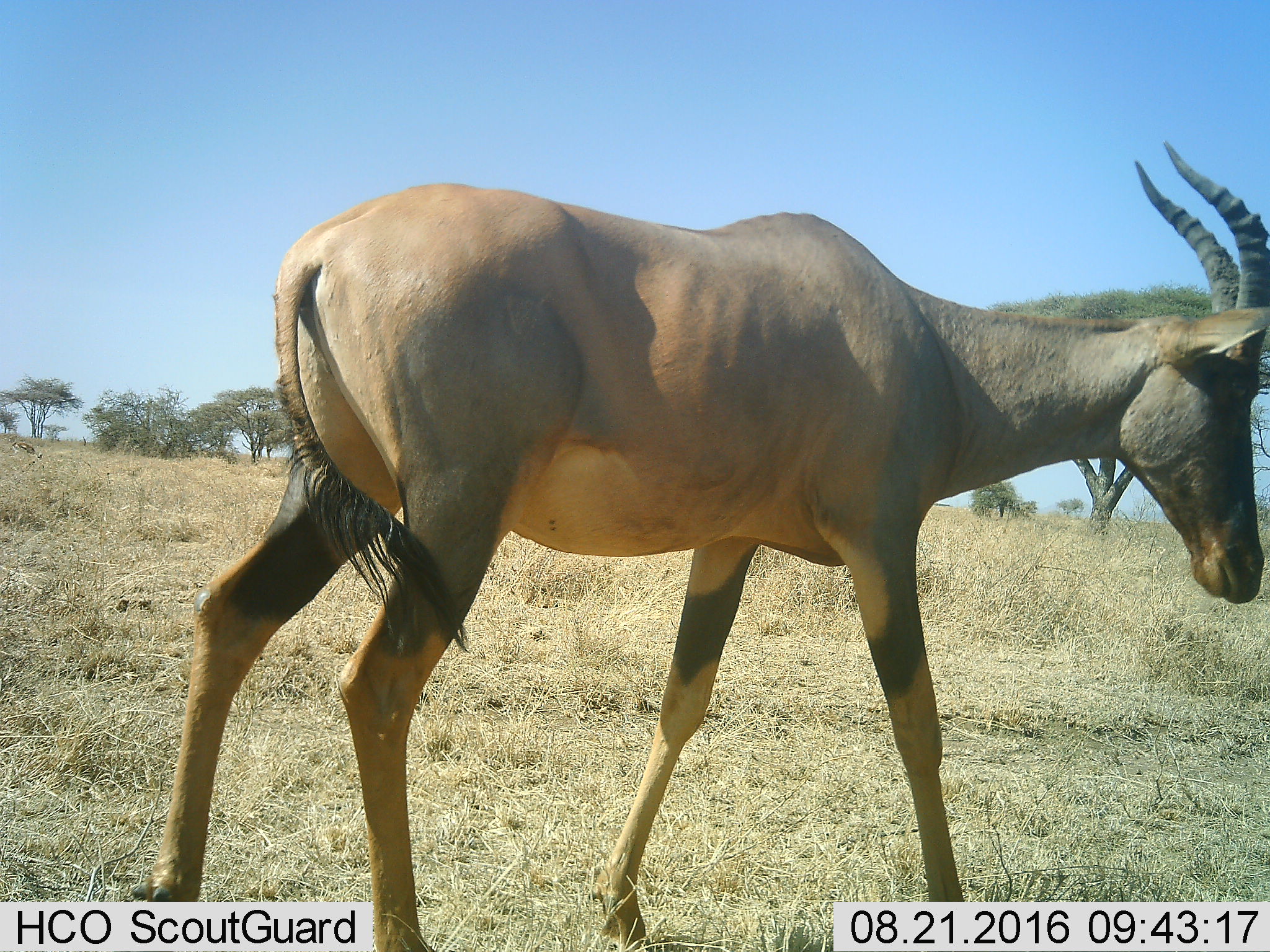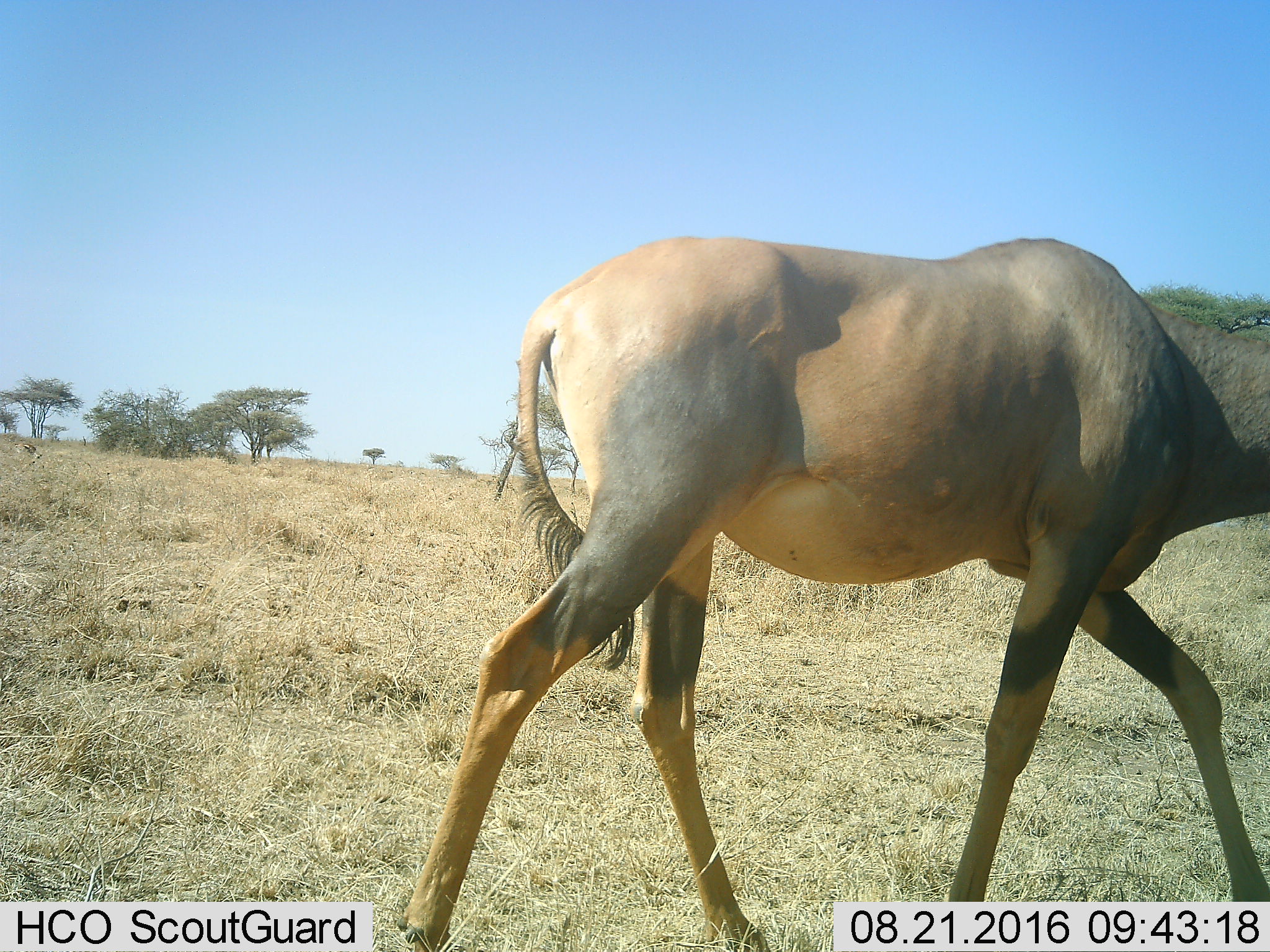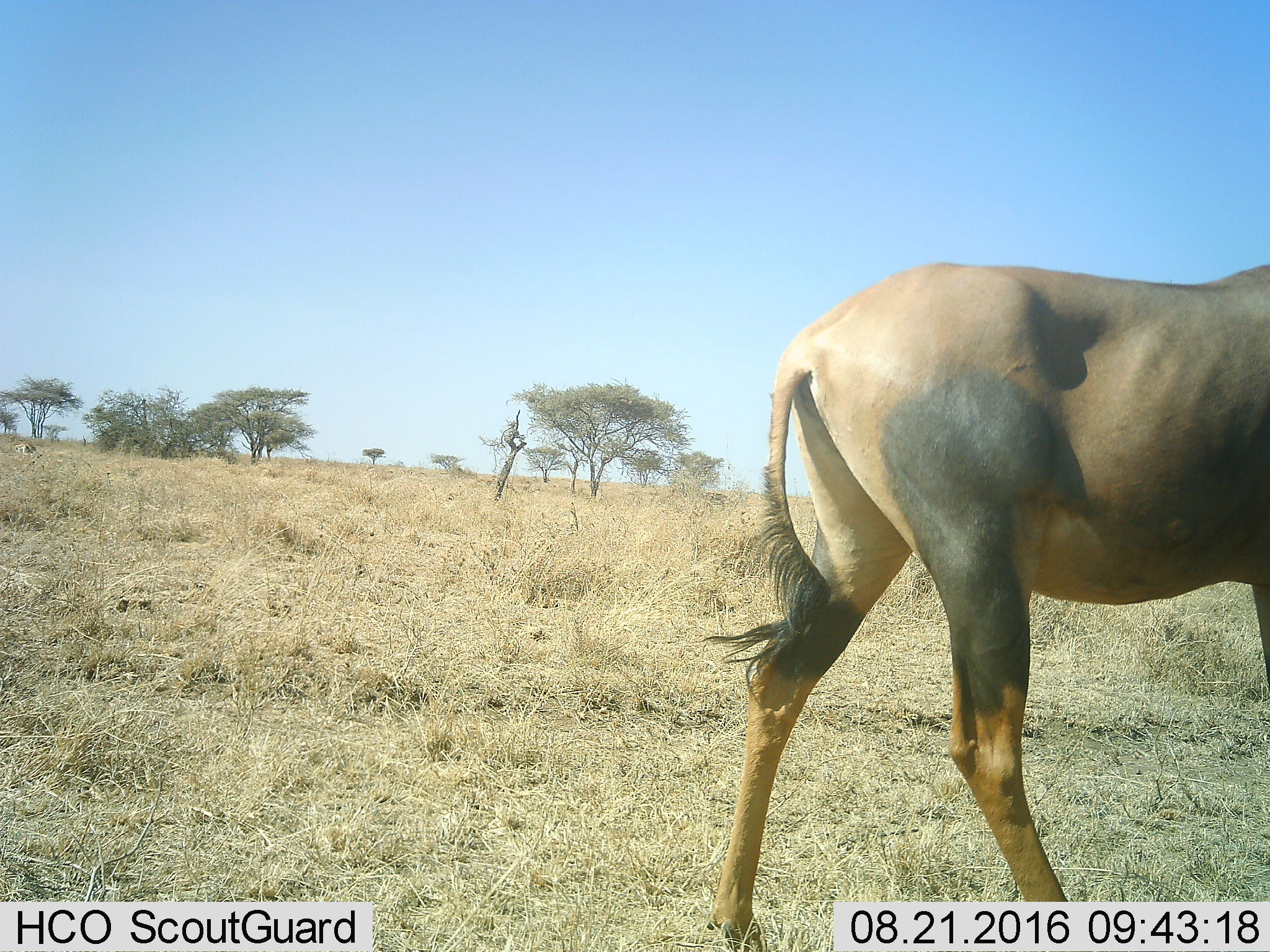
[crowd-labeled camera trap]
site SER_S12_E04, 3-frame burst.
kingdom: Animalia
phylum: Chordata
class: Mammalia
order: Artiodactyla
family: Bovidae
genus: Damaliscus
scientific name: Damaliscus lunatus jimela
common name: topi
Topi (Damaliscus lunatus jimela), count 1. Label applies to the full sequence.